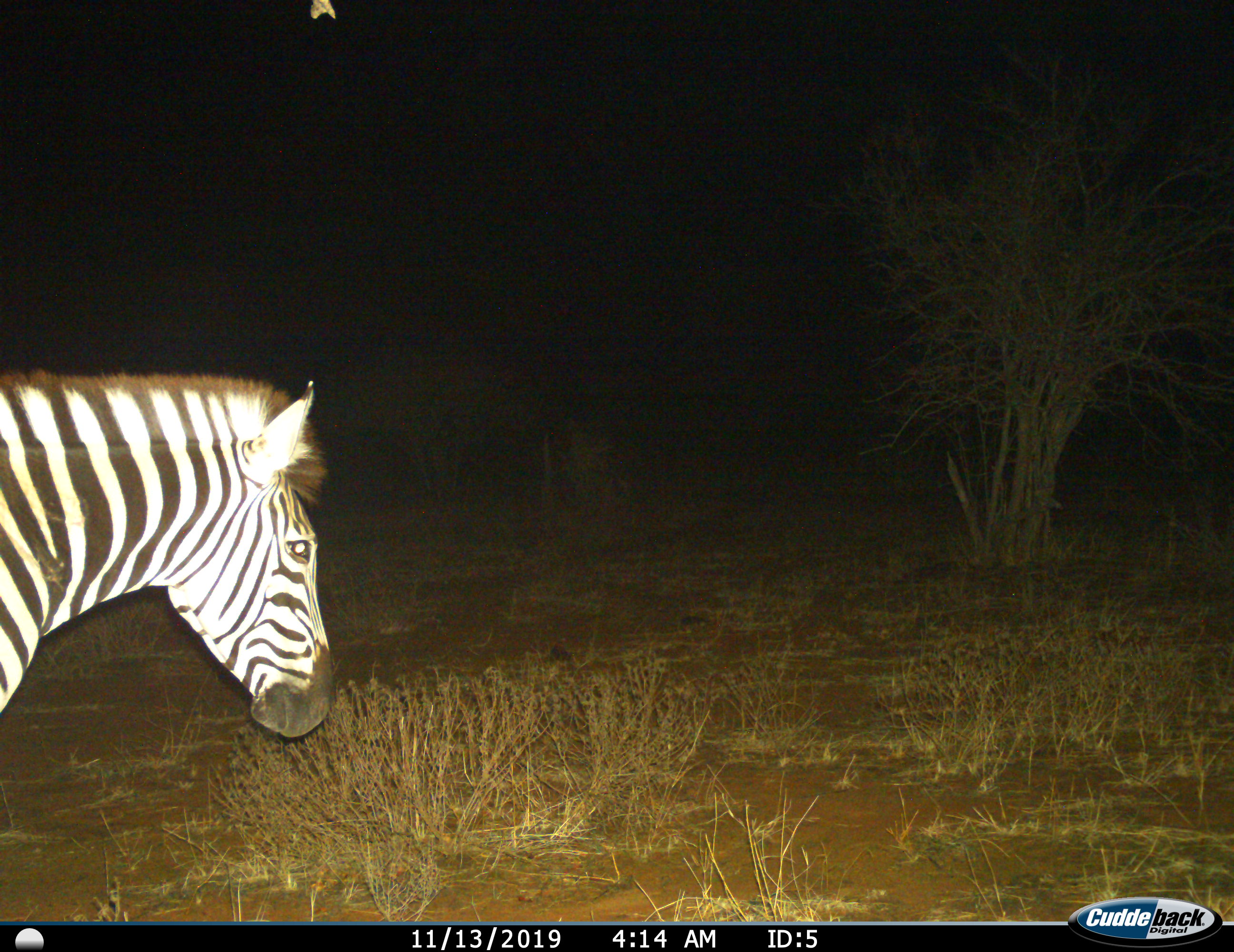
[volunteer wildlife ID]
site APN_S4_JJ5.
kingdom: Animalia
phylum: Chordata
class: Mammalia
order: Perissodactyla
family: Equidae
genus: Equus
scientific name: Equus quagga burchellii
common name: burchell's zebra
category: zebraburchells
Zebraburchells (burchell's zebra) (Equus quagga burchellii), count 1. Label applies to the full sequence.